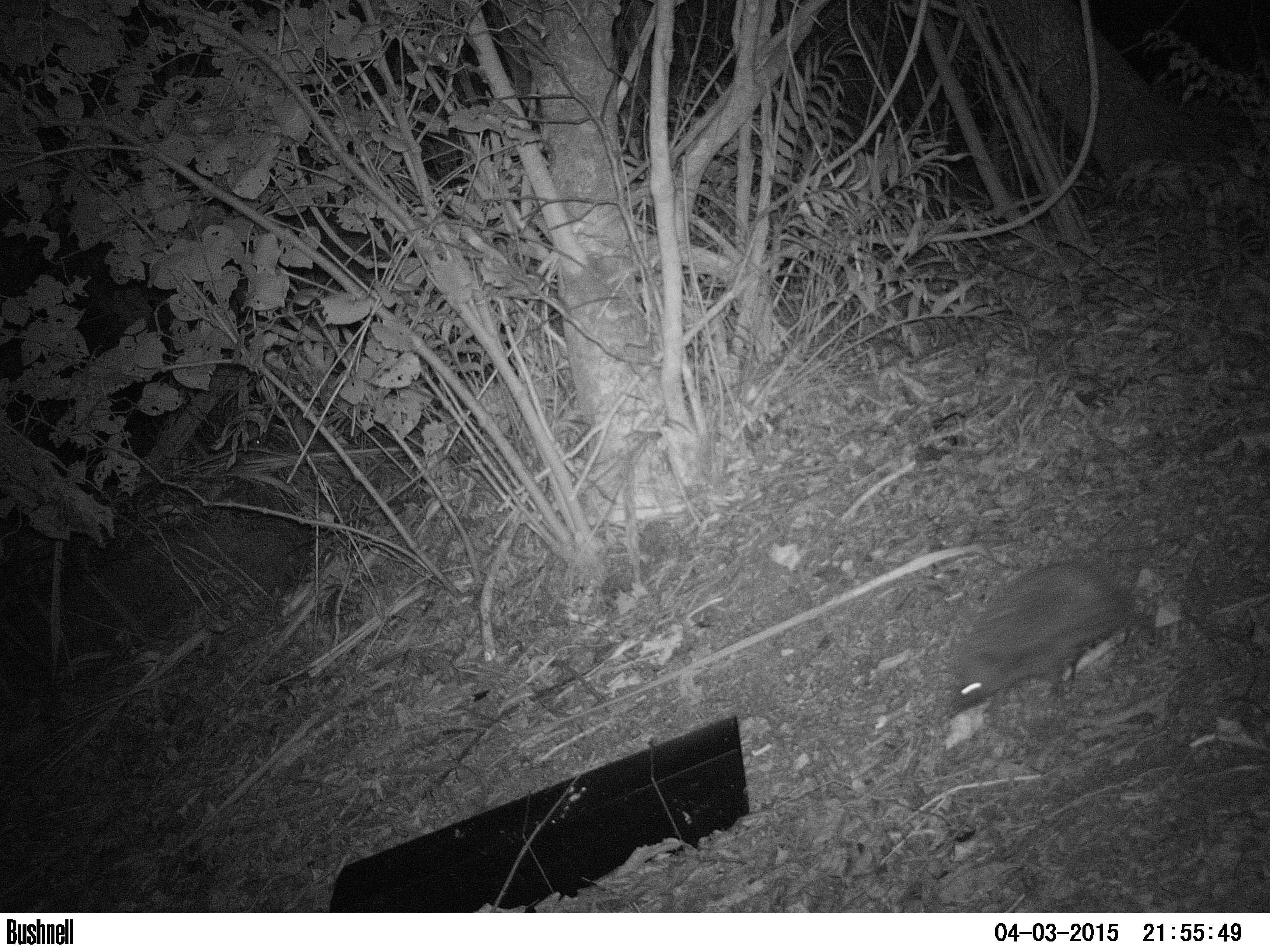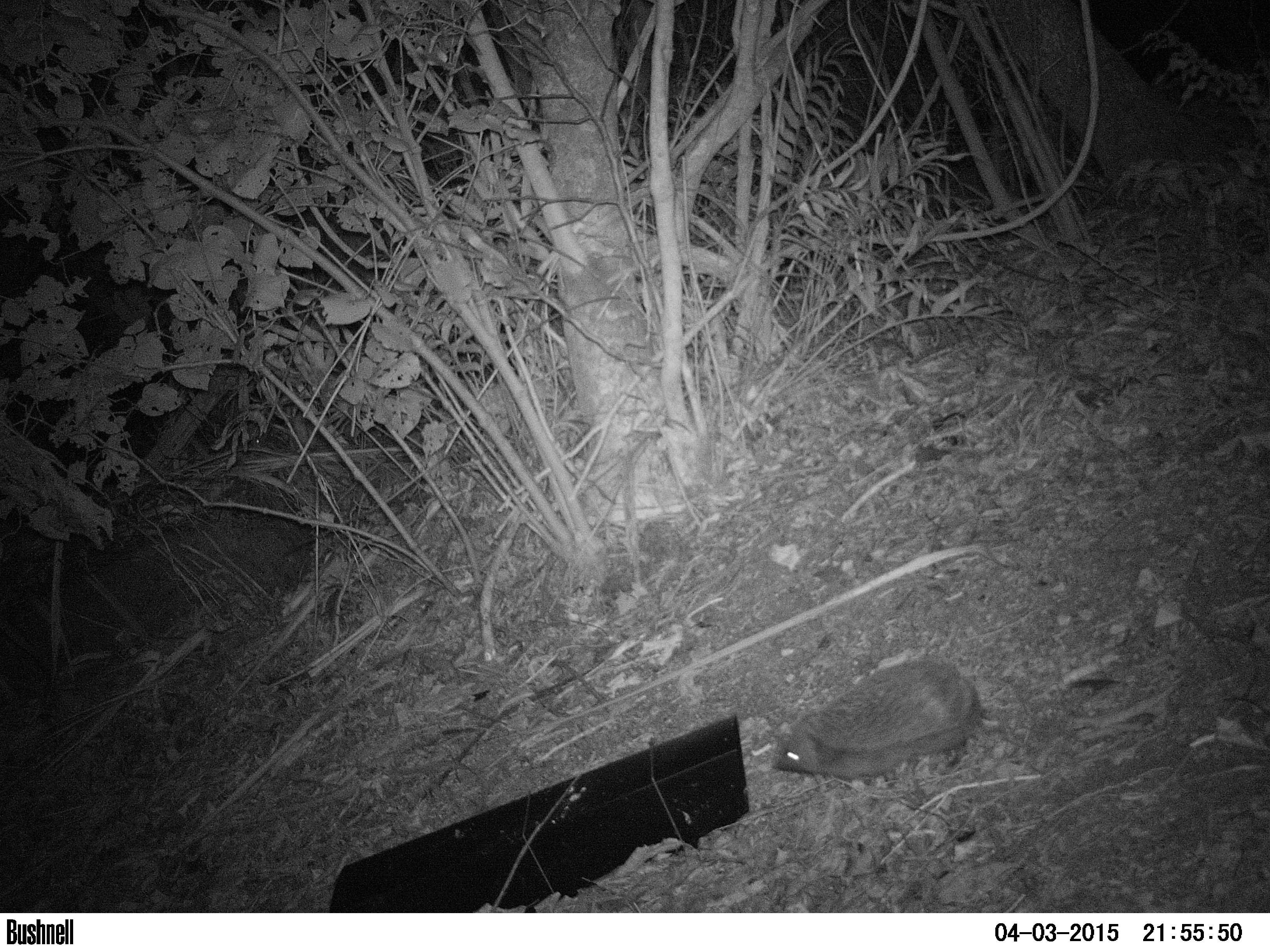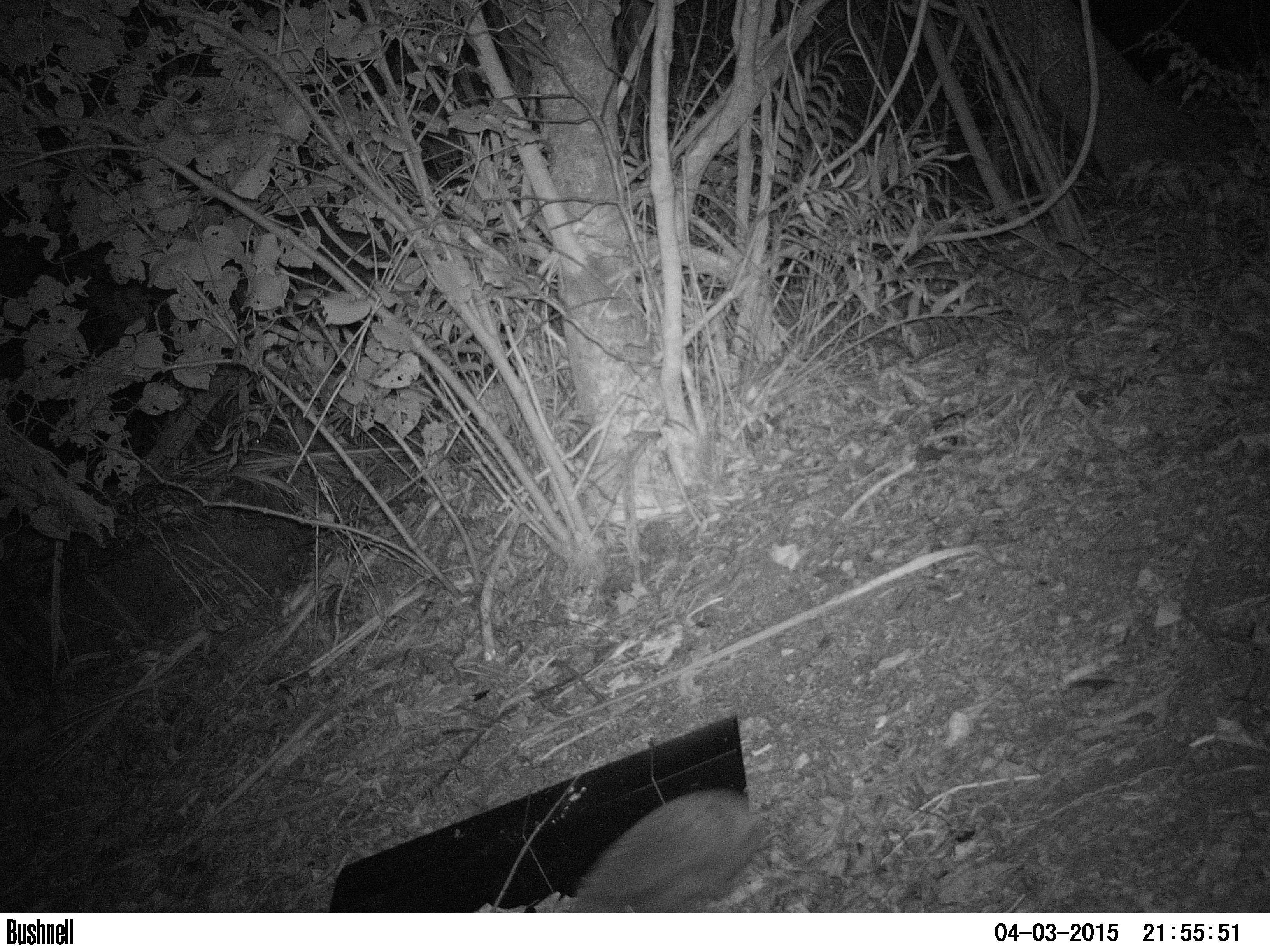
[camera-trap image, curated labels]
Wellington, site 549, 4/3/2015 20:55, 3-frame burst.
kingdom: Animalia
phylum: Chordata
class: Mammalia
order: Eulipotyphla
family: Erinaceidae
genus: Erinaceus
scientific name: Erinaceus europaeus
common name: hedgehog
Hedgehog (Erinaceus europaeus).